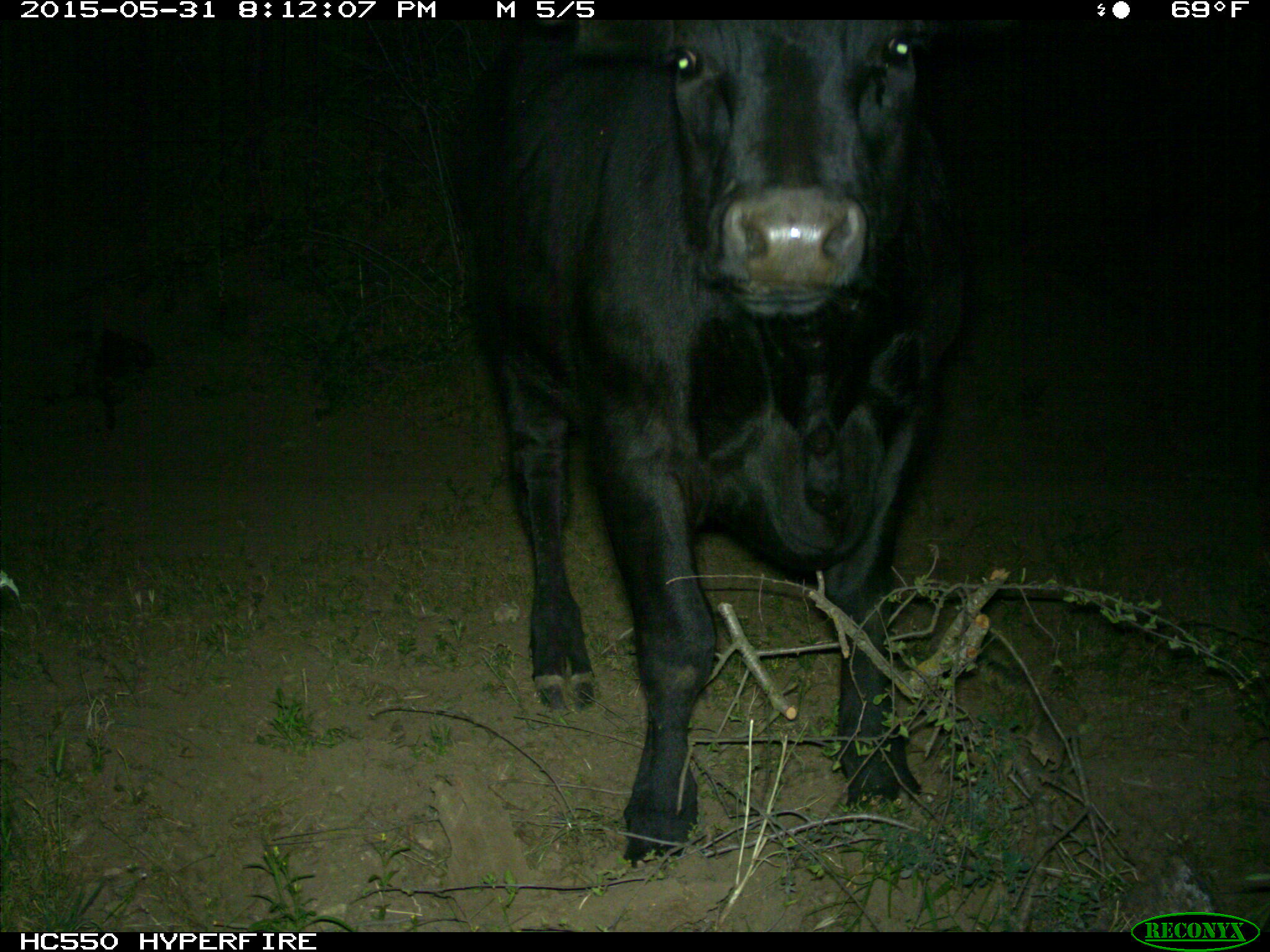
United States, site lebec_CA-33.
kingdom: Animalia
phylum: Chordata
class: Mammalia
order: Artiodactyla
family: Bovidae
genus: Bos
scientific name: Bos taurus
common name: domestic cow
Bos taurus (domestic cow).